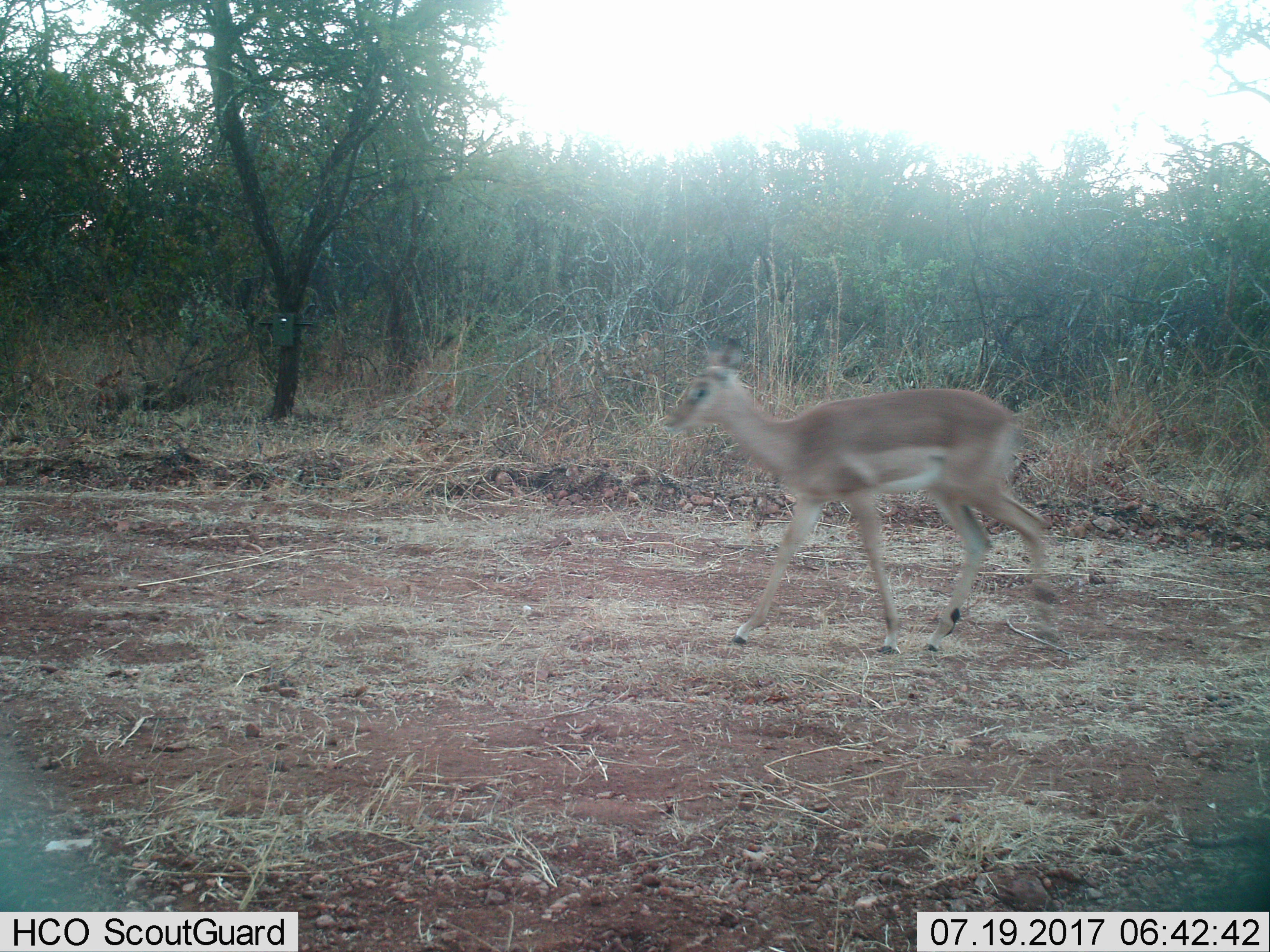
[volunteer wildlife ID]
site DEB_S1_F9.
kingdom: Animalia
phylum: Chordata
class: Mammalia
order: Artiodactyla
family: Bovidae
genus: Aepyceros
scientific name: Aepyceros melampus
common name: impala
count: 1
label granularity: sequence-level